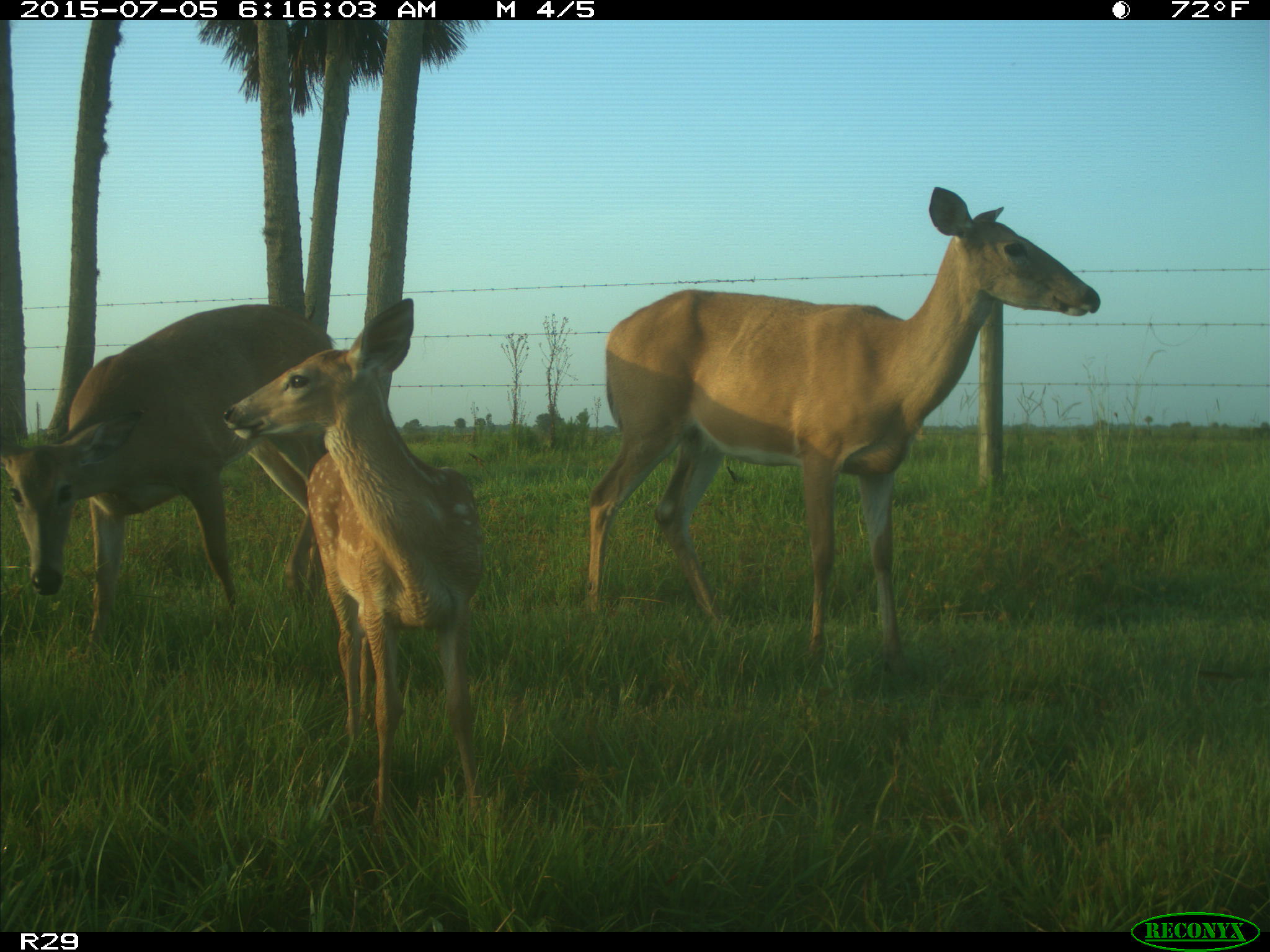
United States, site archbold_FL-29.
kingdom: Animalia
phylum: Chordata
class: Mammalia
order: Artiodactyla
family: Bovidae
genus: Bos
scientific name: Bos taurus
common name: domestic cow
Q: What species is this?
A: Bos taurus (domestic cow).